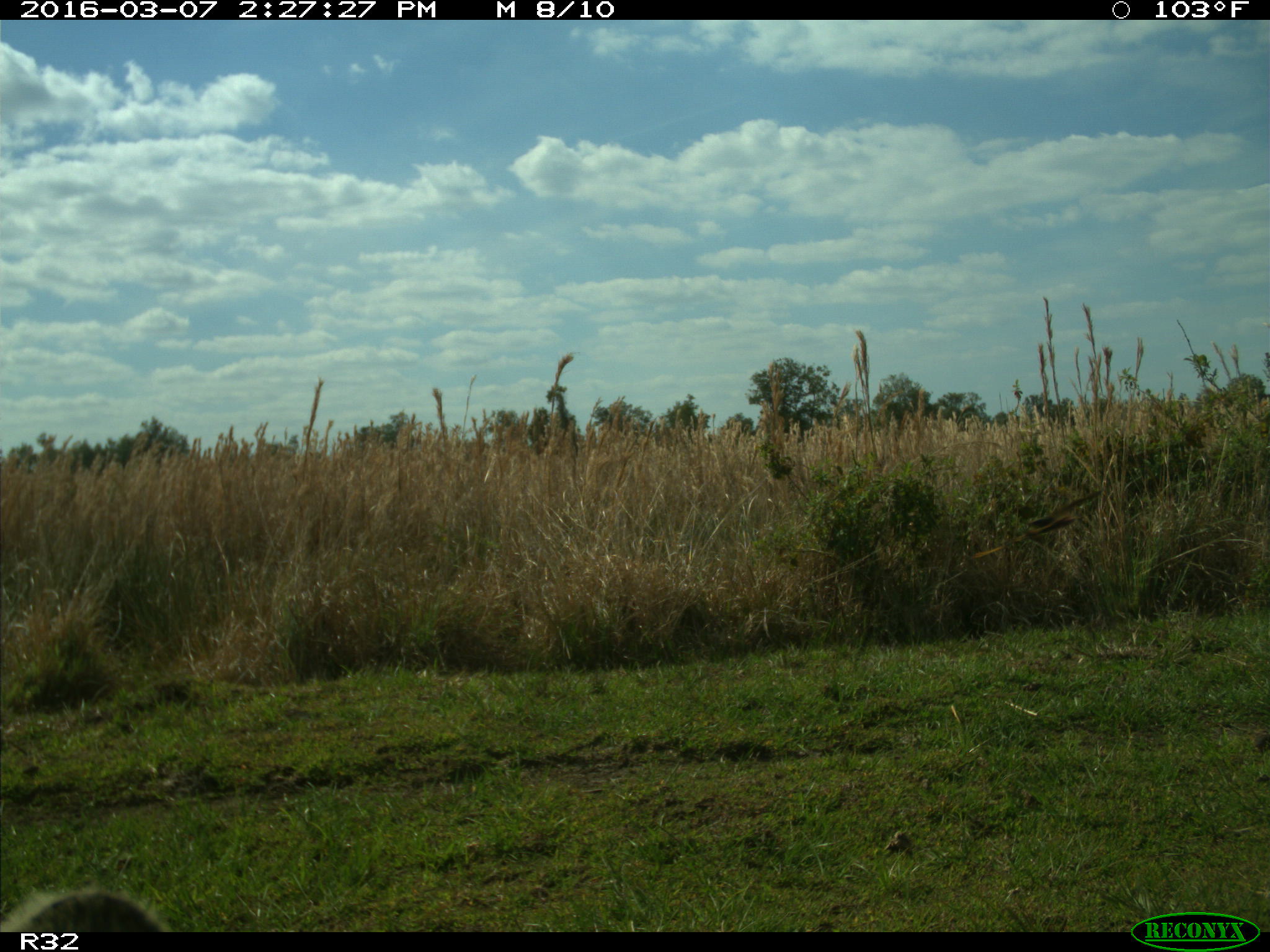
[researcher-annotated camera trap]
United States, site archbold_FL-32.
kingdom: Animalia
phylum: Chordata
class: Mammalia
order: Artiodactyla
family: Bovidae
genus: Bos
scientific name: Bos taurus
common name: domestic cow